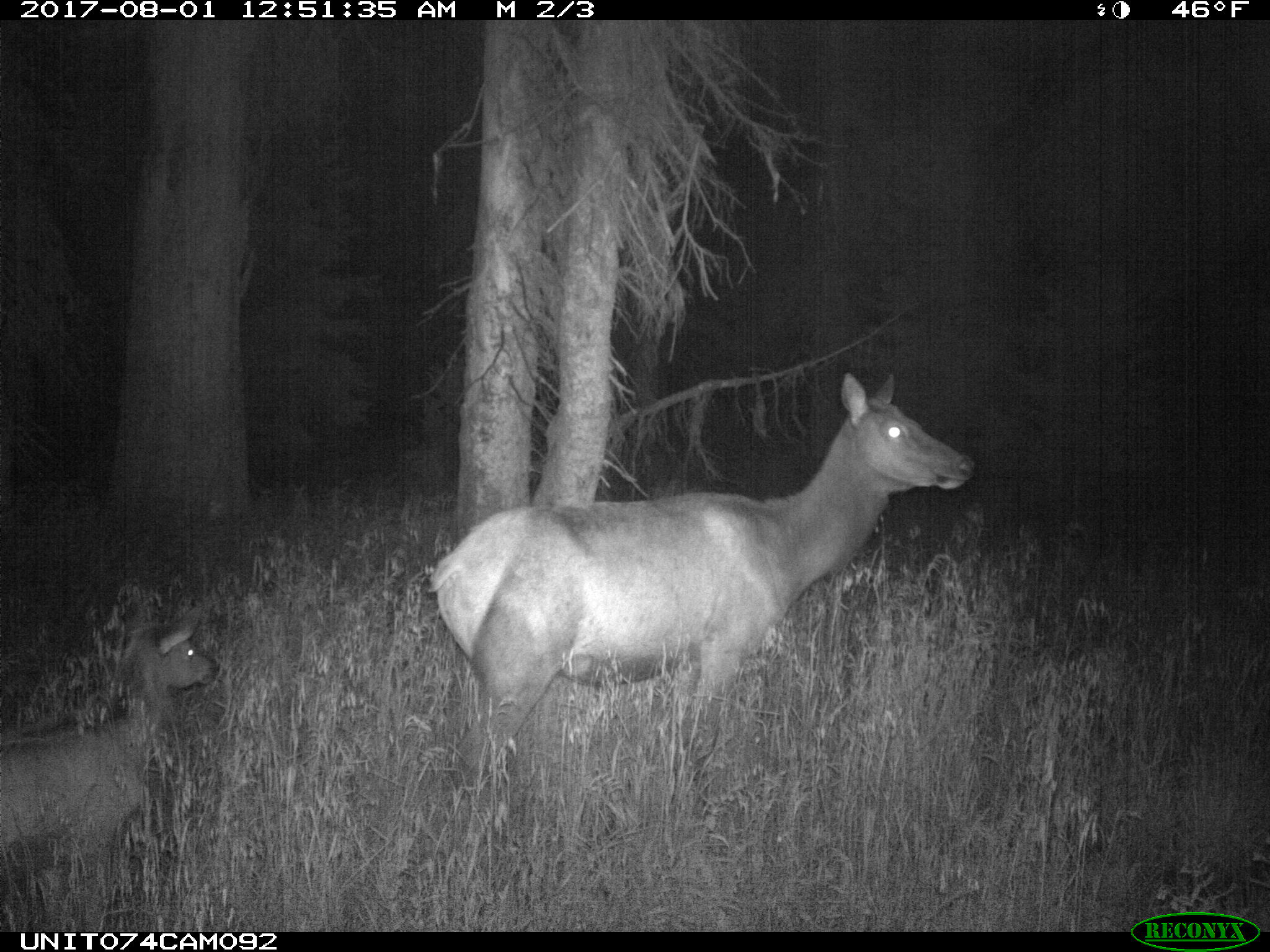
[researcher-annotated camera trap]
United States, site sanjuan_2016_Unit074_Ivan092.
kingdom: Animalia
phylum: Chordata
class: Mammalia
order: Artiodactyla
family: Cervidae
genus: Cervus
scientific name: Cervus elaphus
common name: red deer